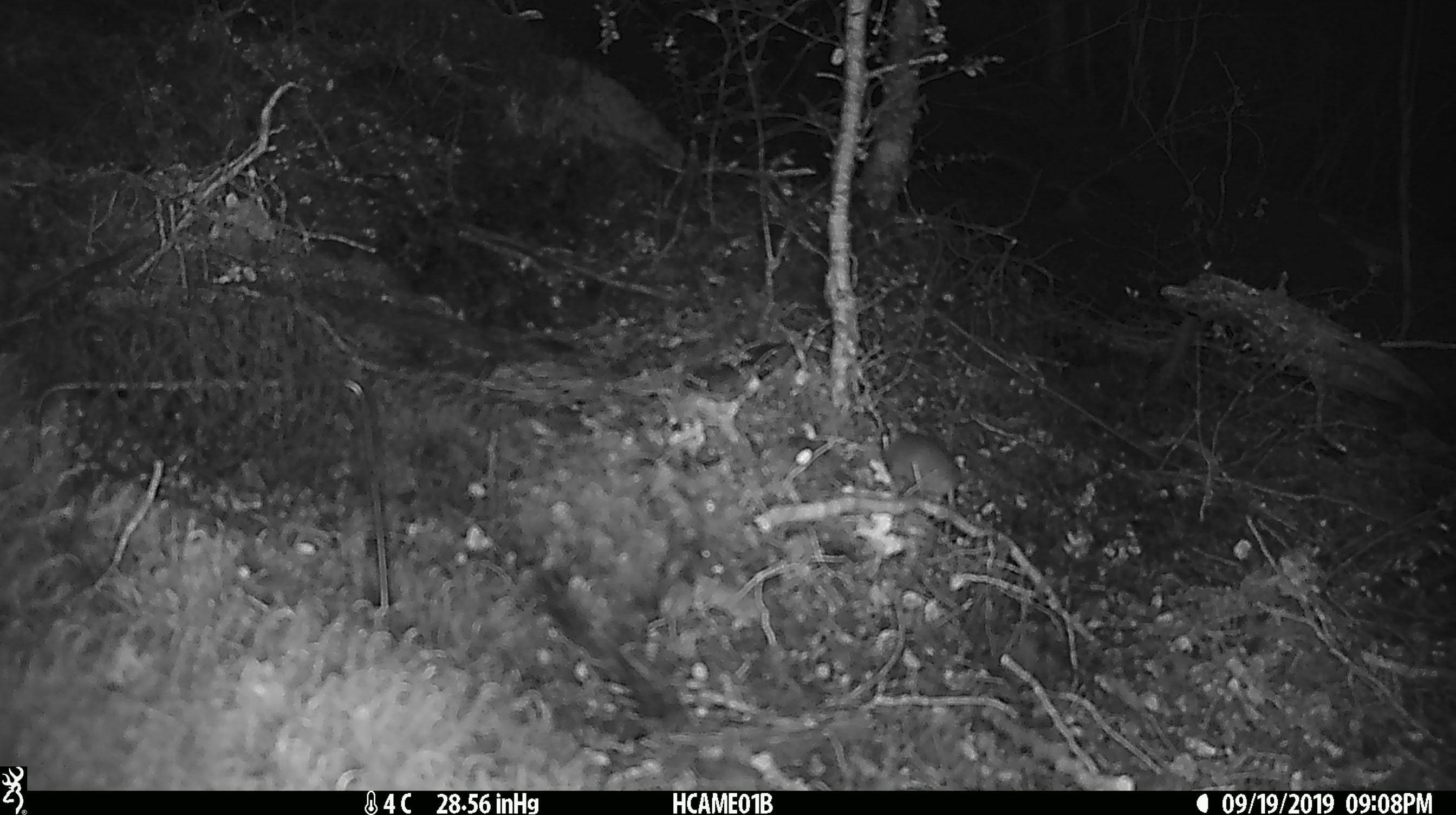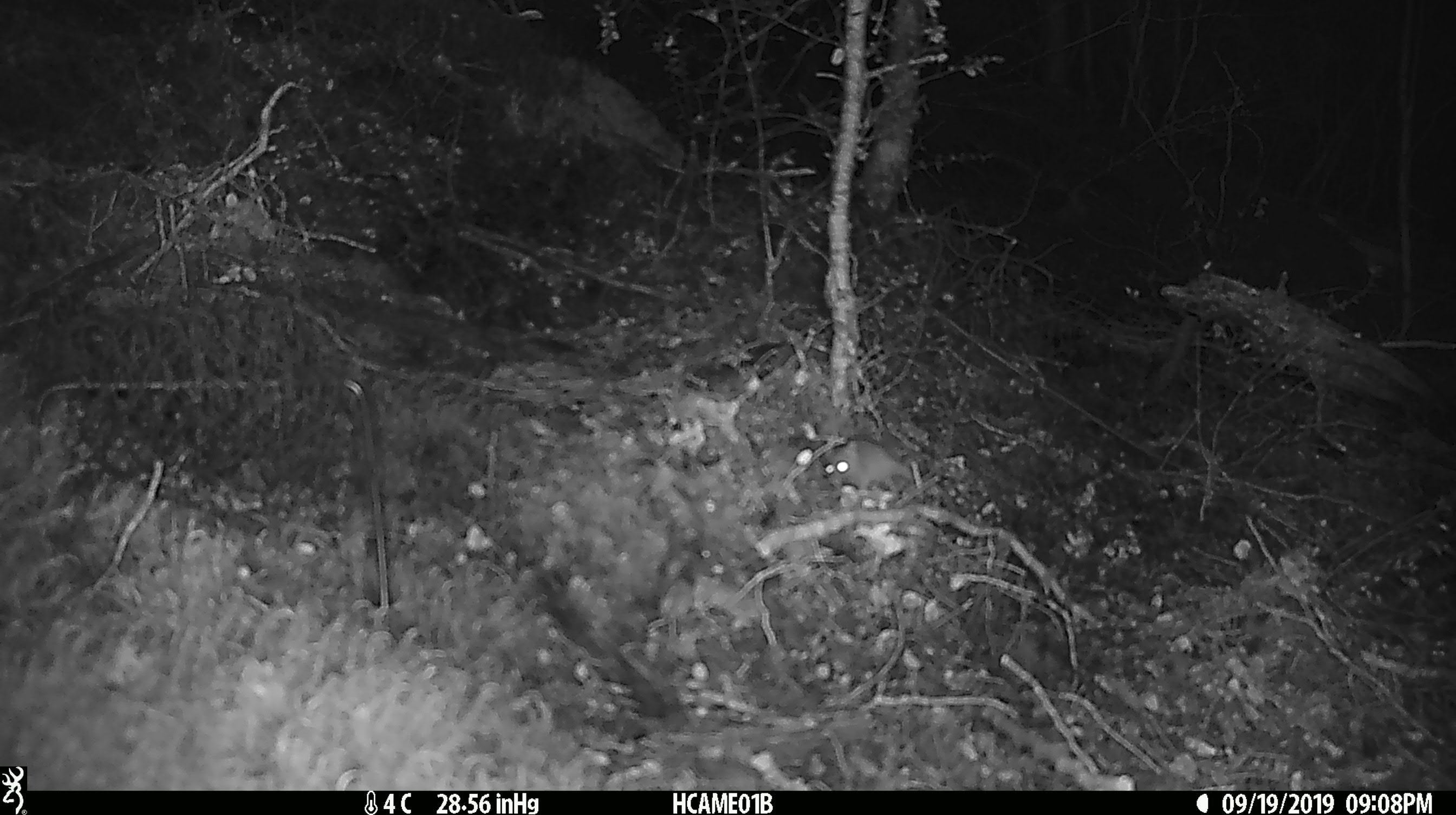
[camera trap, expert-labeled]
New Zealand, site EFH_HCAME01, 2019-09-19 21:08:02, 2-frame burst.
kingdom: Animalia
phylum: Chordata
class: Mammalia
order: Rodentia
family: Muridae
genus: Mus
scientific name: Mus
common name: mouse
Mouse (Mus).